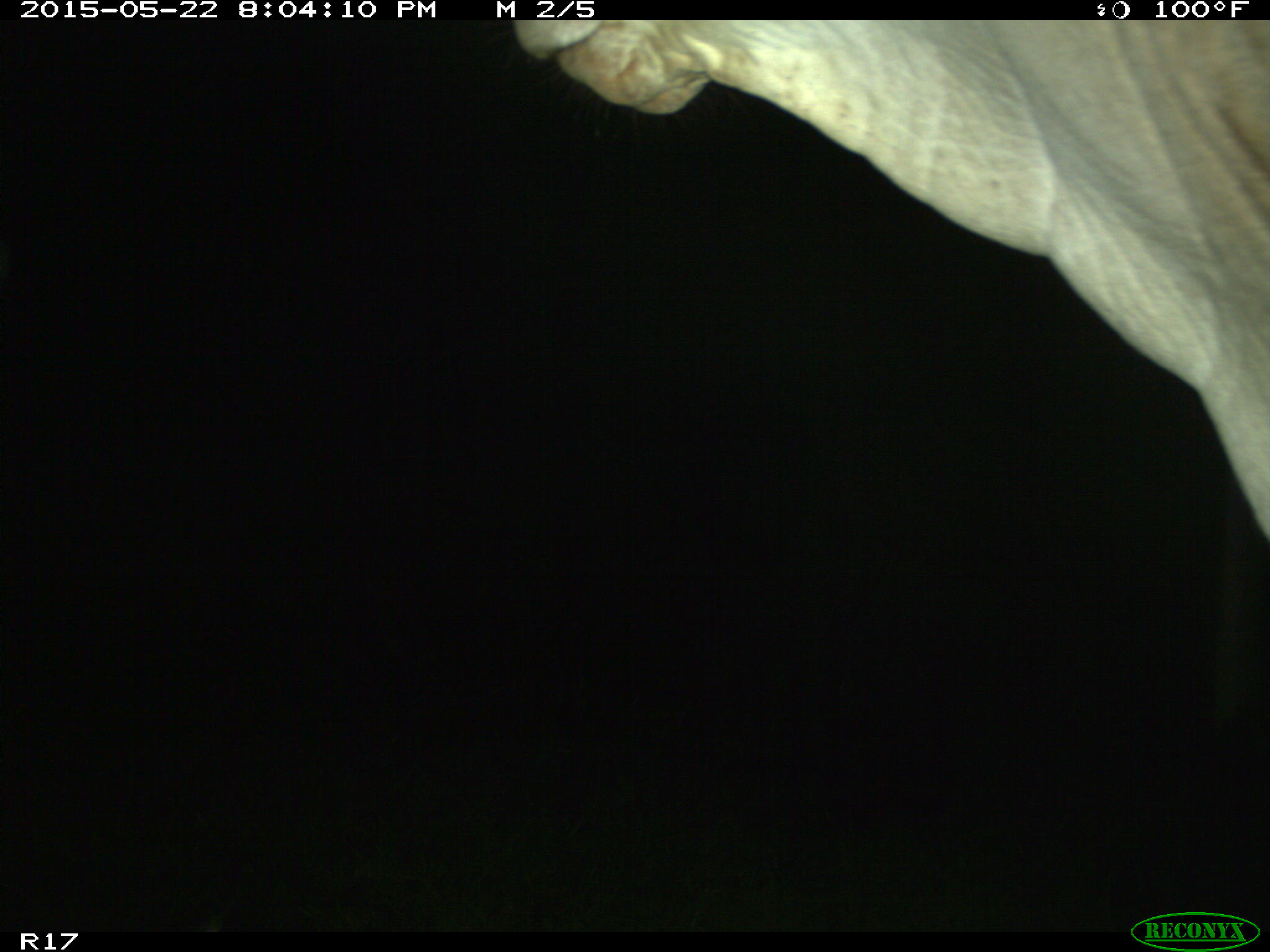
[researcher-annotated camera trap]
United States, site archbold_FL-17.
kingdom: Animalia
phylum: Chordata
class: Mammalia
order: Artiodactyla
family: Bovidae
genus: Bos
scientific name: Bos taurus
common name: domestic cow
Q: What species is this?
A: Bos taurus (domestic cow).